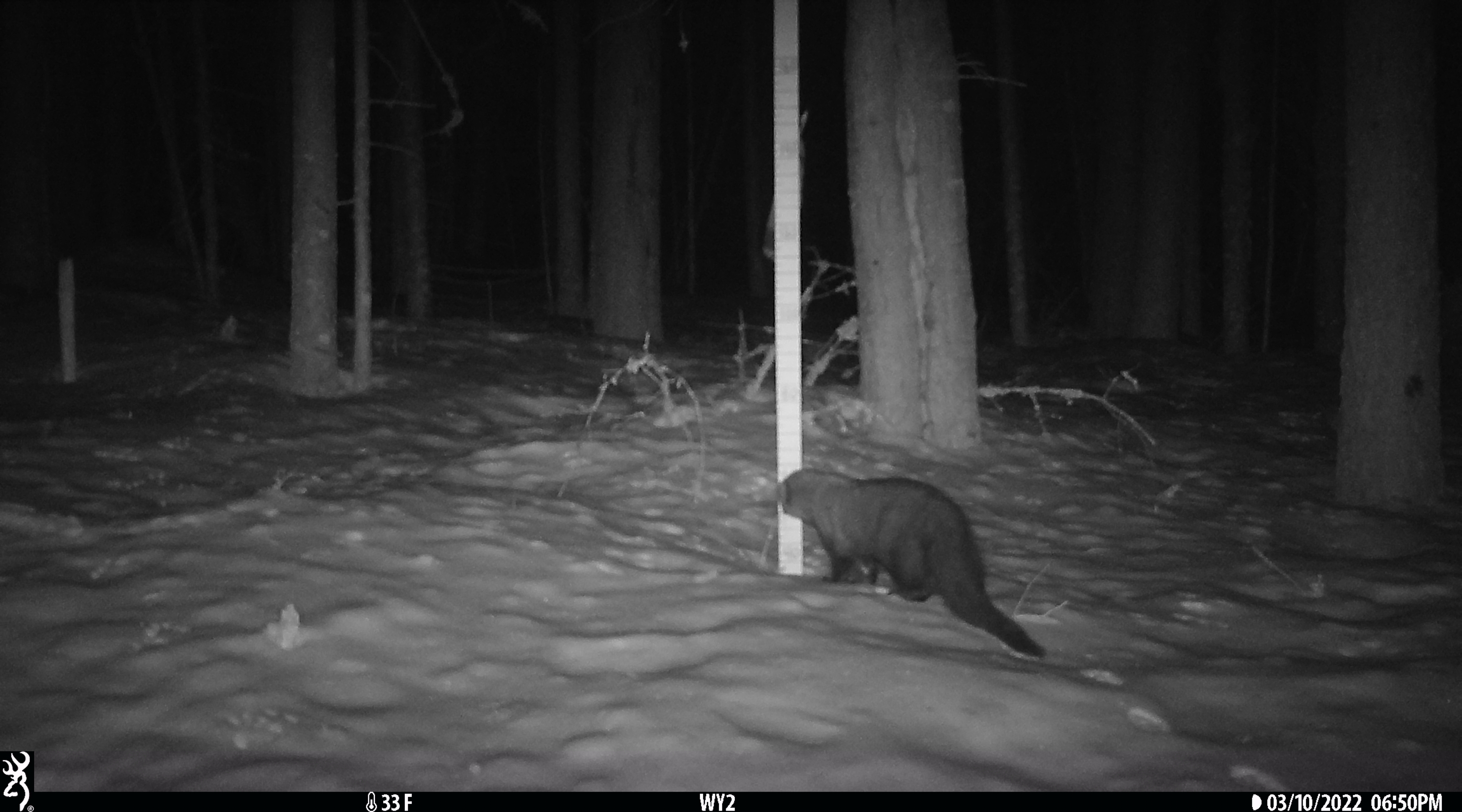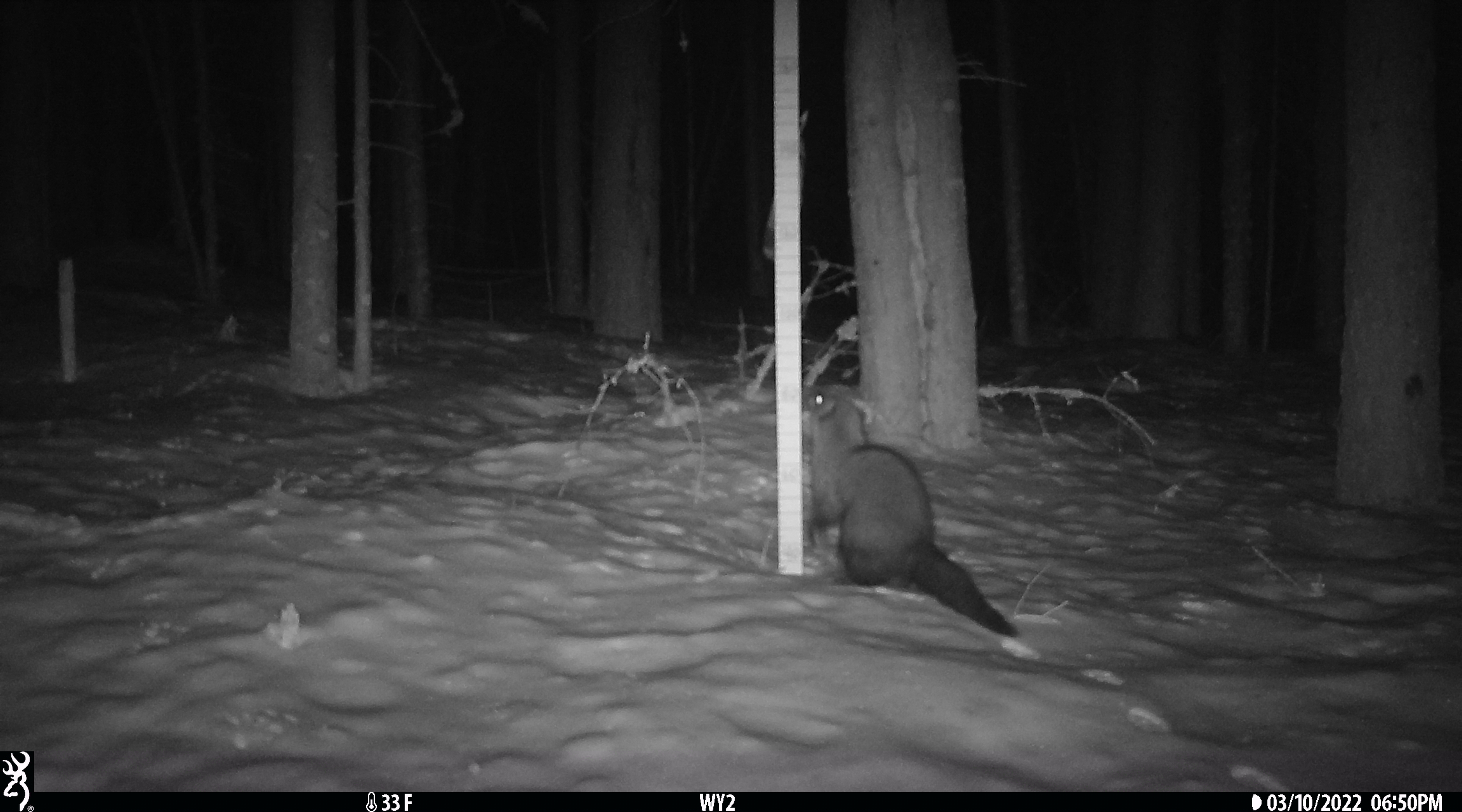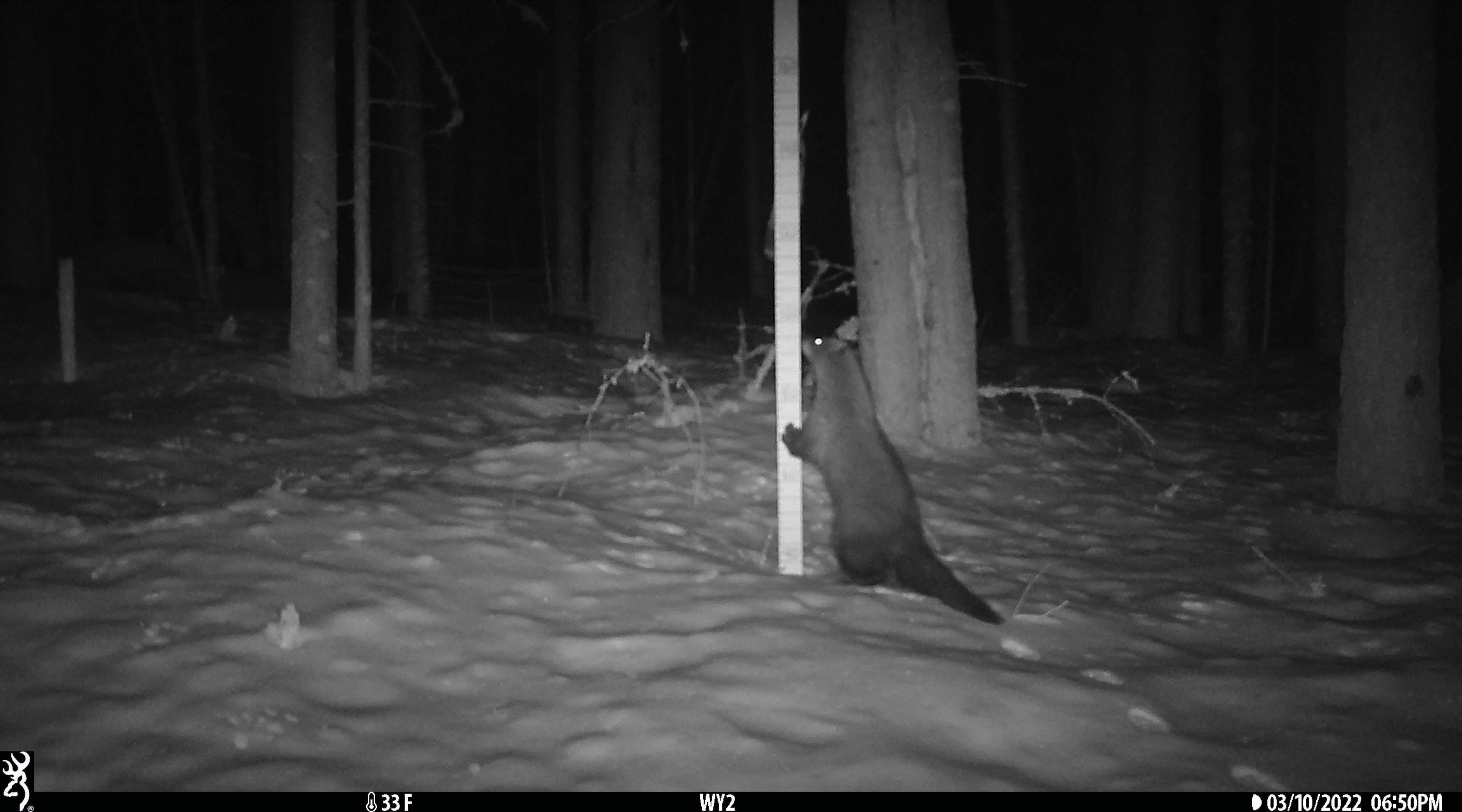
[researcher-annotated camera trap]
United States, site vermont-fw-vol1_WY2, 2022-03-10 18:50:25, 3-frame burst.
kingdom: Animalia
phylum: Chordata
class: Mammalia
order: Carnivora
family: Mustelidae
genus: Pekania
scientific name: Pekania pennanti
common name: fisher